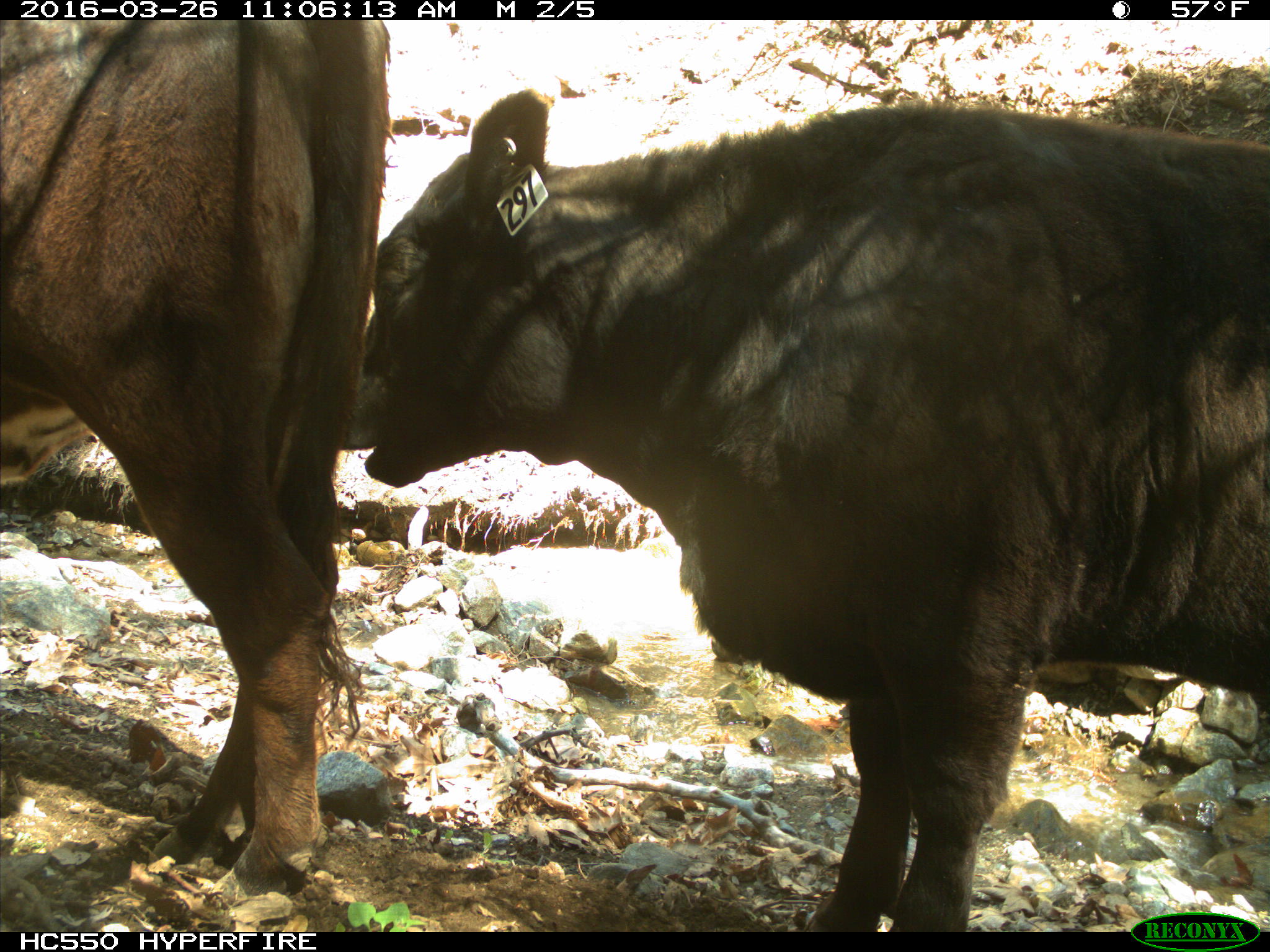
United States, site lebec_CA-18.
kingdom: Animalia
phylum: Chordata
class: Mammalia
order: Artiodactyla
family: Bovidae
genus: Bos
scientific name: Bos taurus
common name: domestic cow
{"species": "Bos taurus (domestic cow)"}